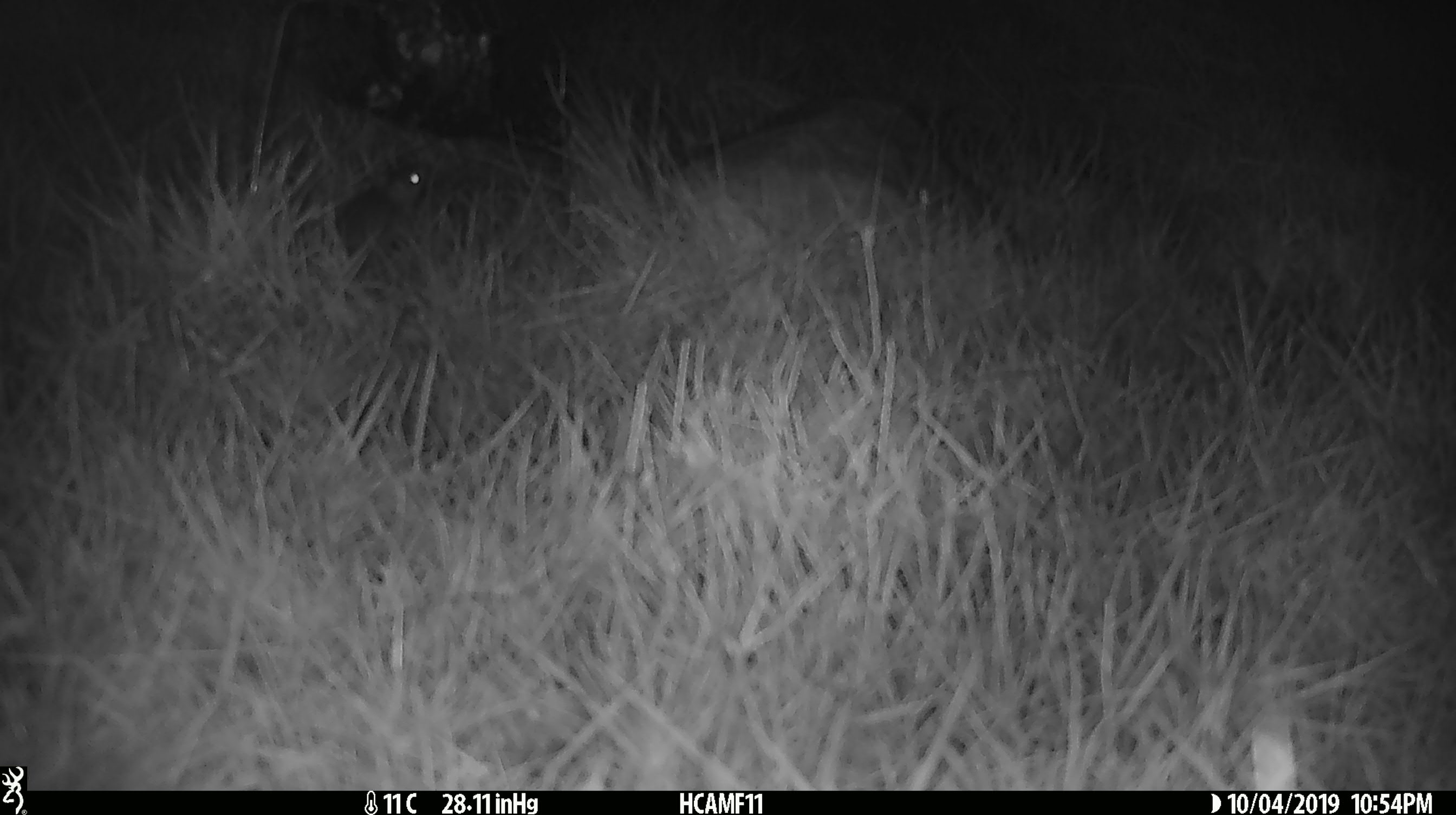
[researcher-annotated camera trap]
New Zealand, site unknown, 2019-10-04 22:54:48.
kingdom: Animalia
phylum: Chordata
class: Mammalia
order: Rodentia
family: Muridae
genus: Mus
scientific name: Mus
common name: mouse